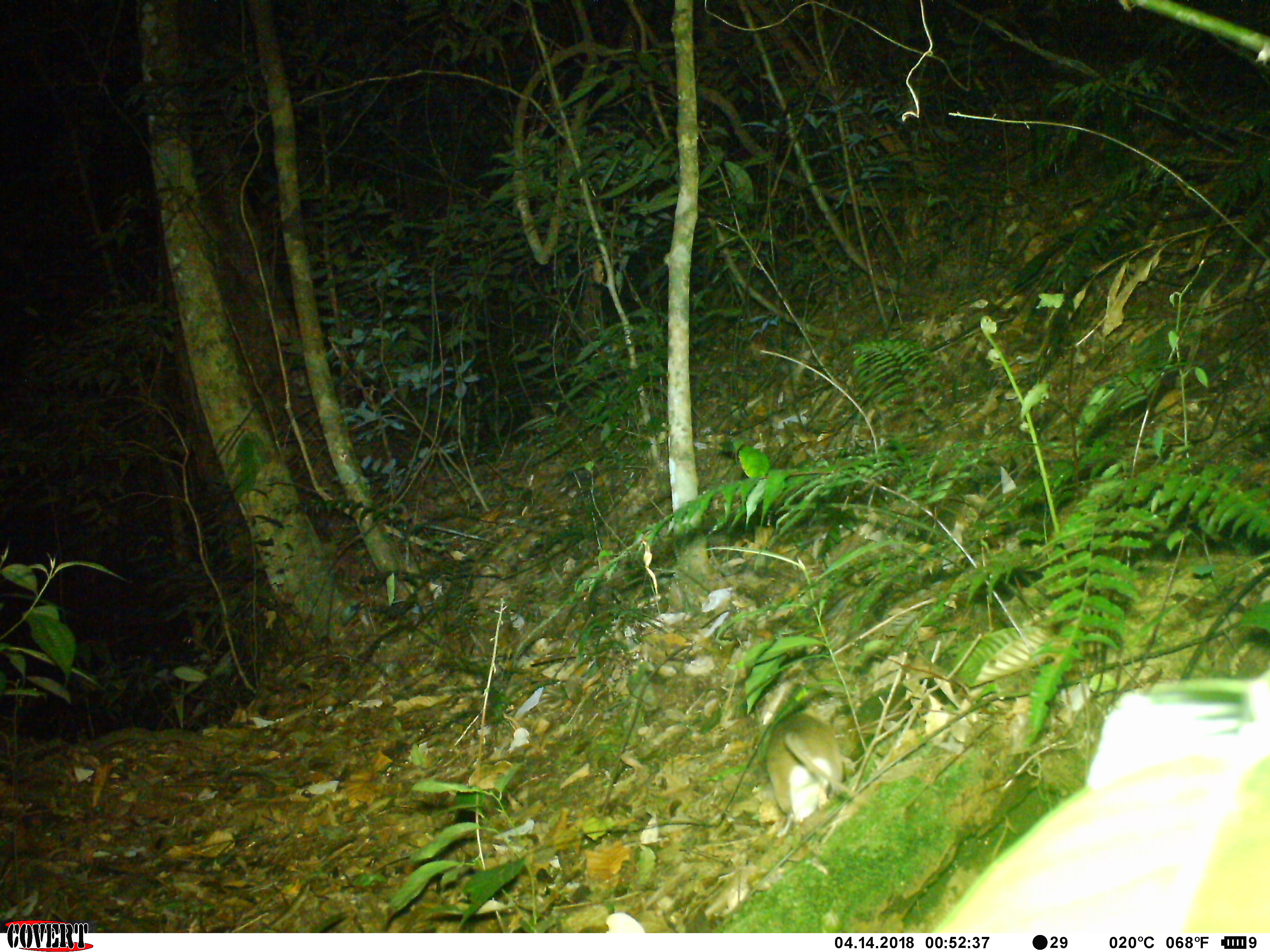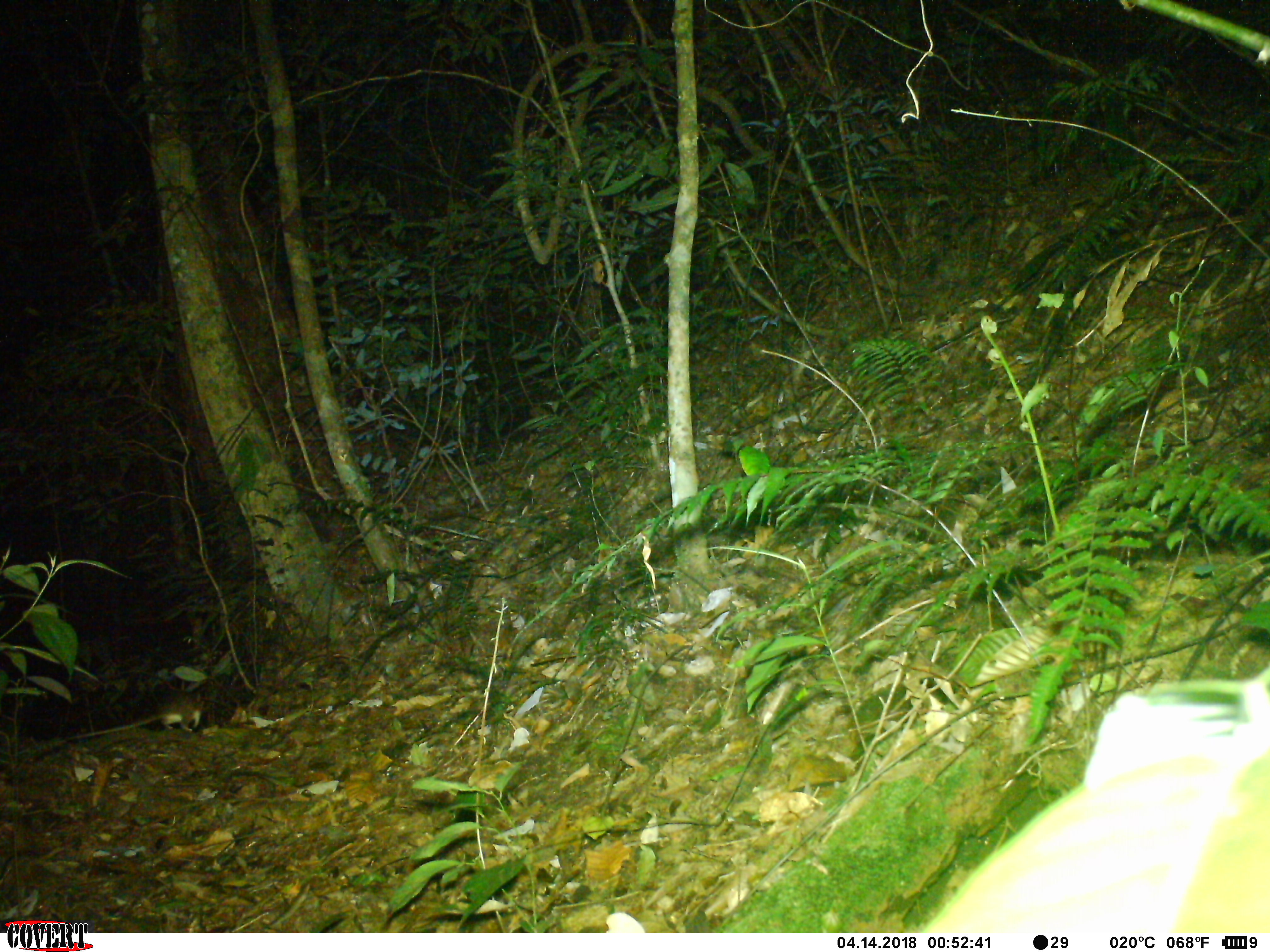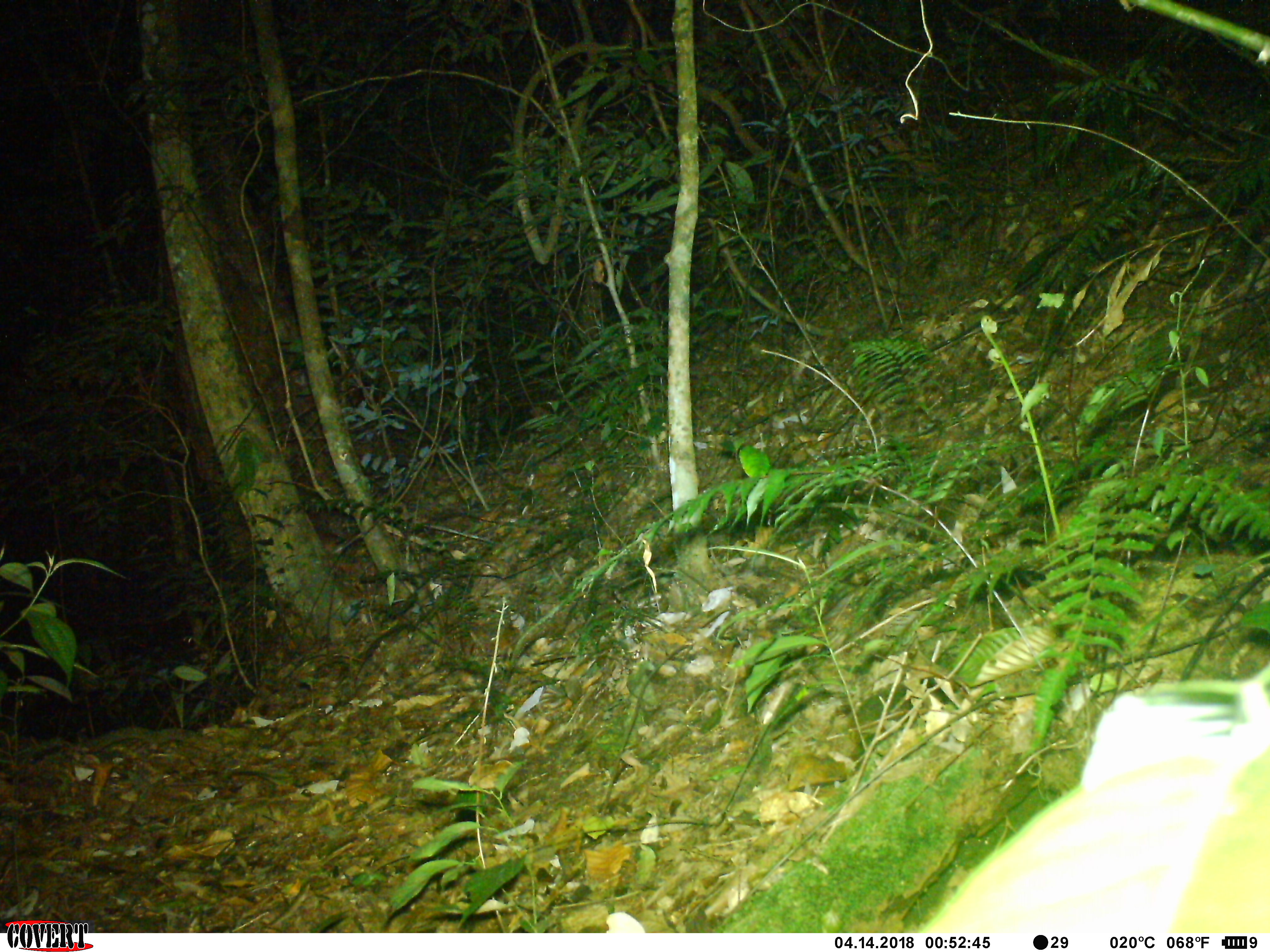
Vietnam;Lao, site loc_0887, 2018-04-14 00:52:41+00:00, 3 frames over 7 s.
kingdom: Animalia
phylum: Chordata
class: Mammalia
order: Rodentia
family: Muridae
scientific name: Muridae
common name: old-world mice and rats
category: unidentified murid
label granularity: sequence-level